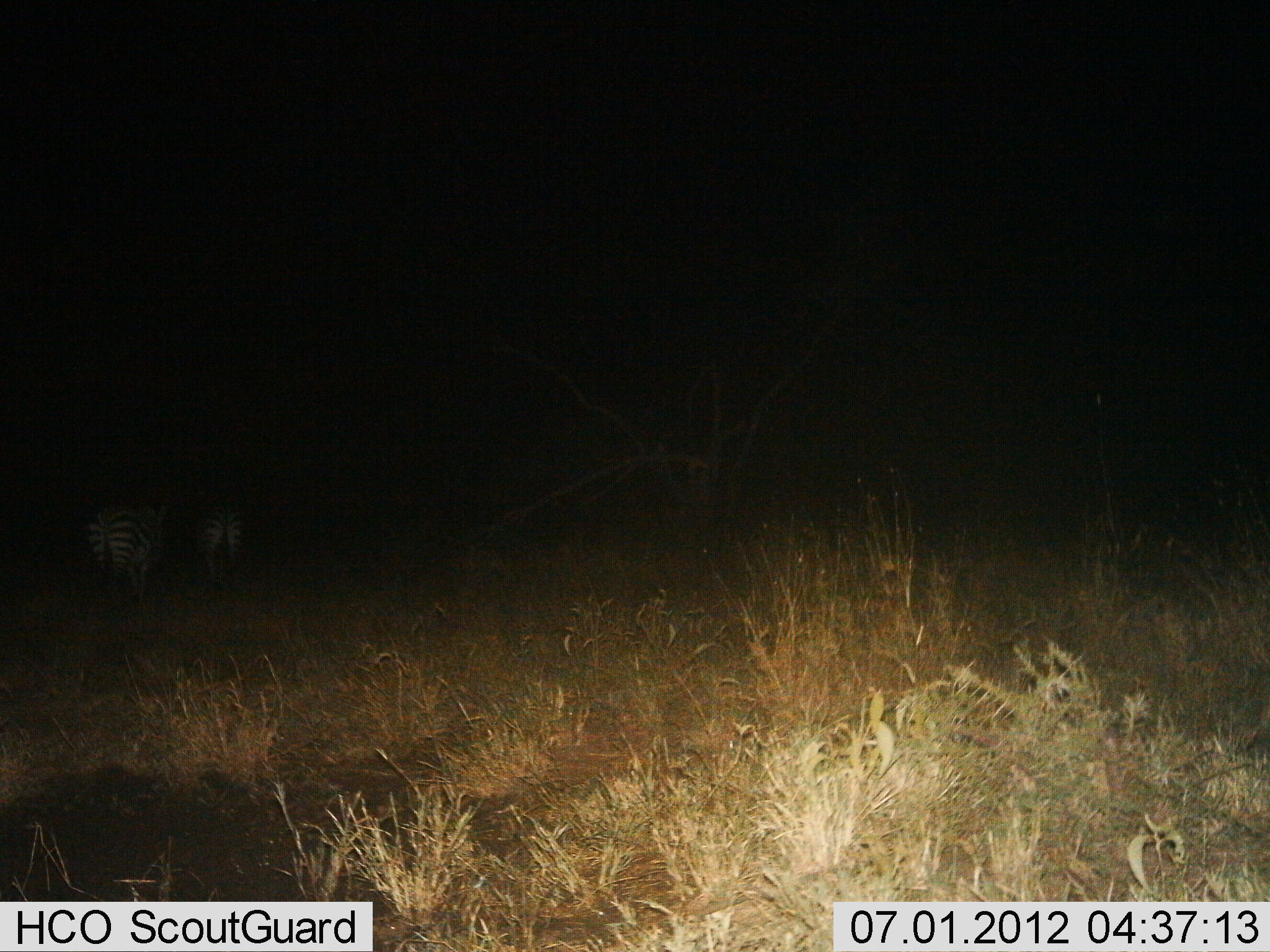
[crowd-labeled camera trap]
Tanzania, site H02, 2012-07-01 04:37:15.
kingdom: Animalia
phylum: Chordata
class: Mammalia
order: Perissodactyla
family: Equidae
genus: Equus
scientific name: Equus quagga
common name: plains zebra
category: zebra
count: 2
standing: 60%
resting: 0%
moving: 40%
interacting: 0%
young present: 0%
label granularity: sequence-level